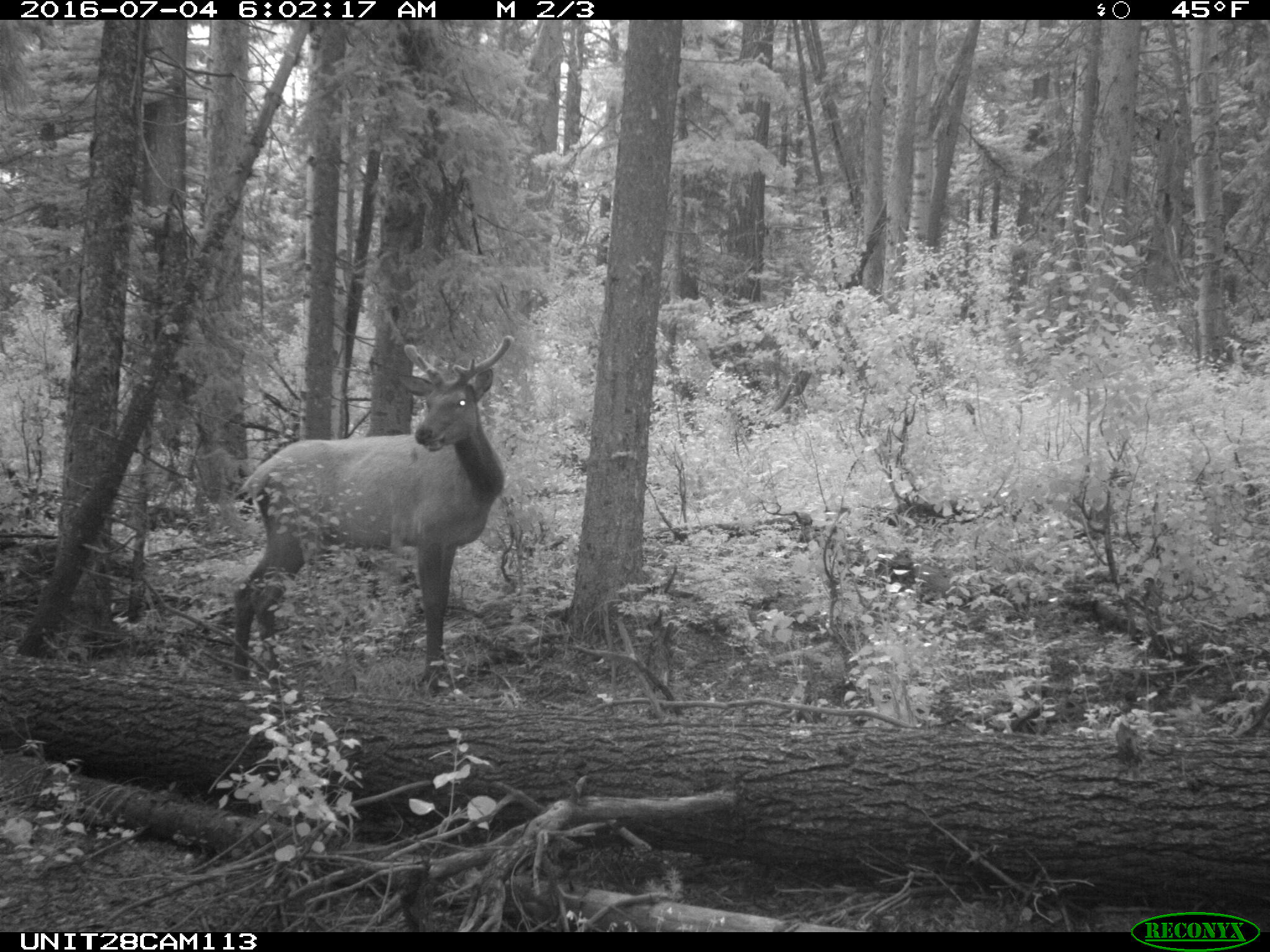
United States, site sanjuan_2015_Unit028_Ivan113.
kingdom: Animalia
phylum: Chordata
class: Mammalia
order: Artiodactyla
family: Cervidae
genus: Cervus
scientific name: Cervus elaphus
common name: red deer